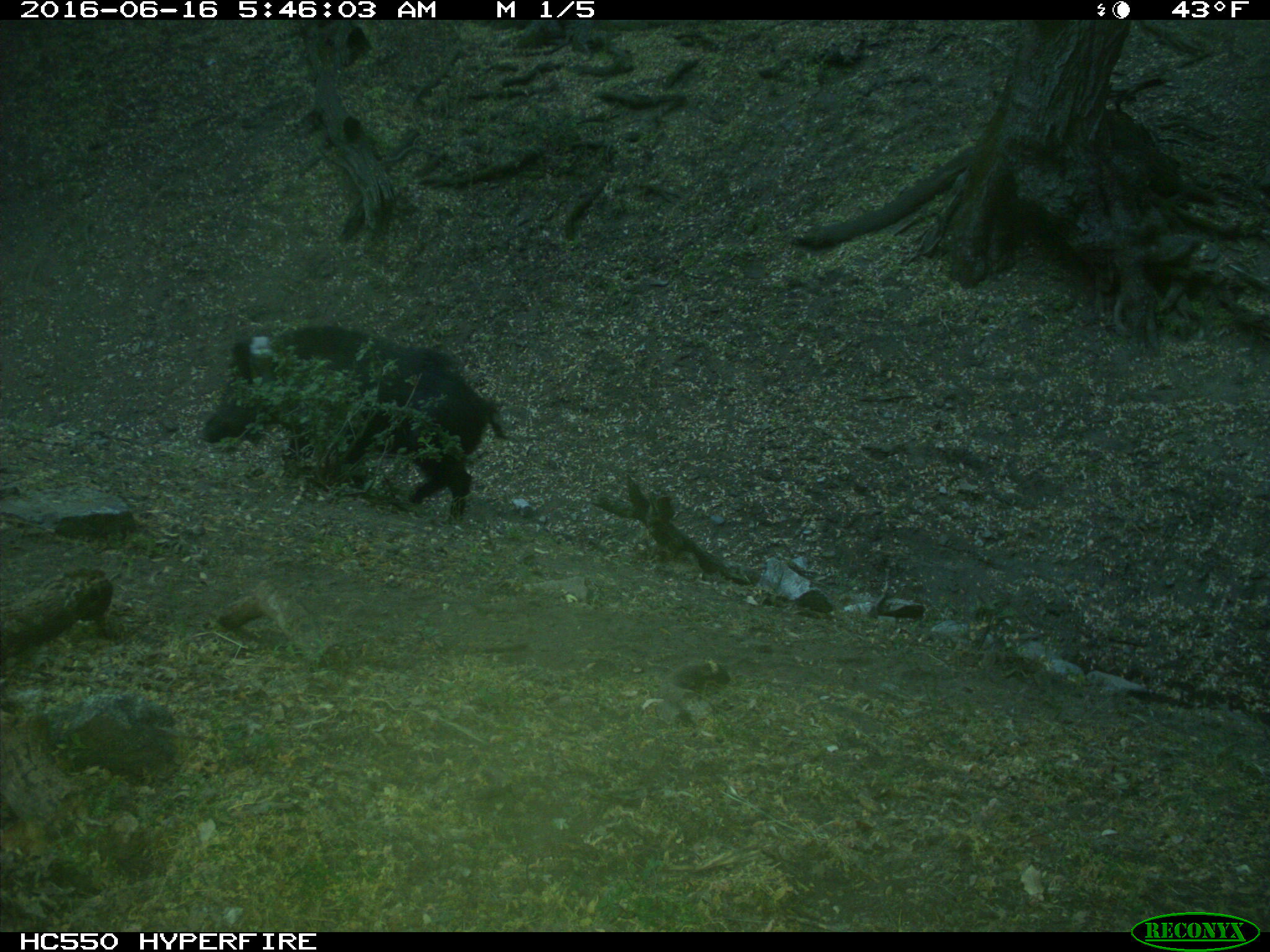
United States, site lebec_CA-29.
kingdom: Animalia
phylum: Chordata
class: Mammalia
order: Artiodactyla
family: Suidae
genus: Sus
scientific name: Sus scrofa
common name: wild boar